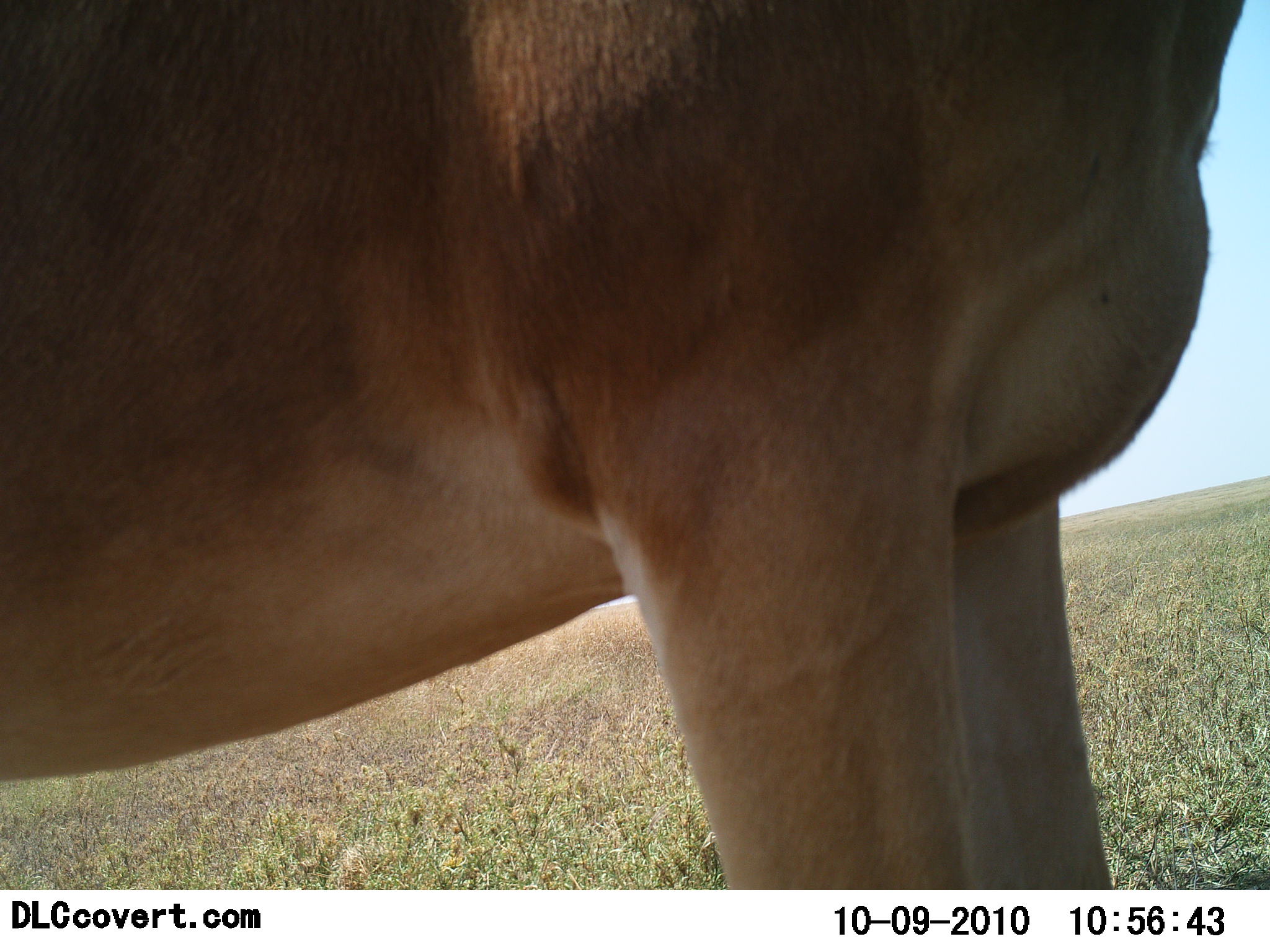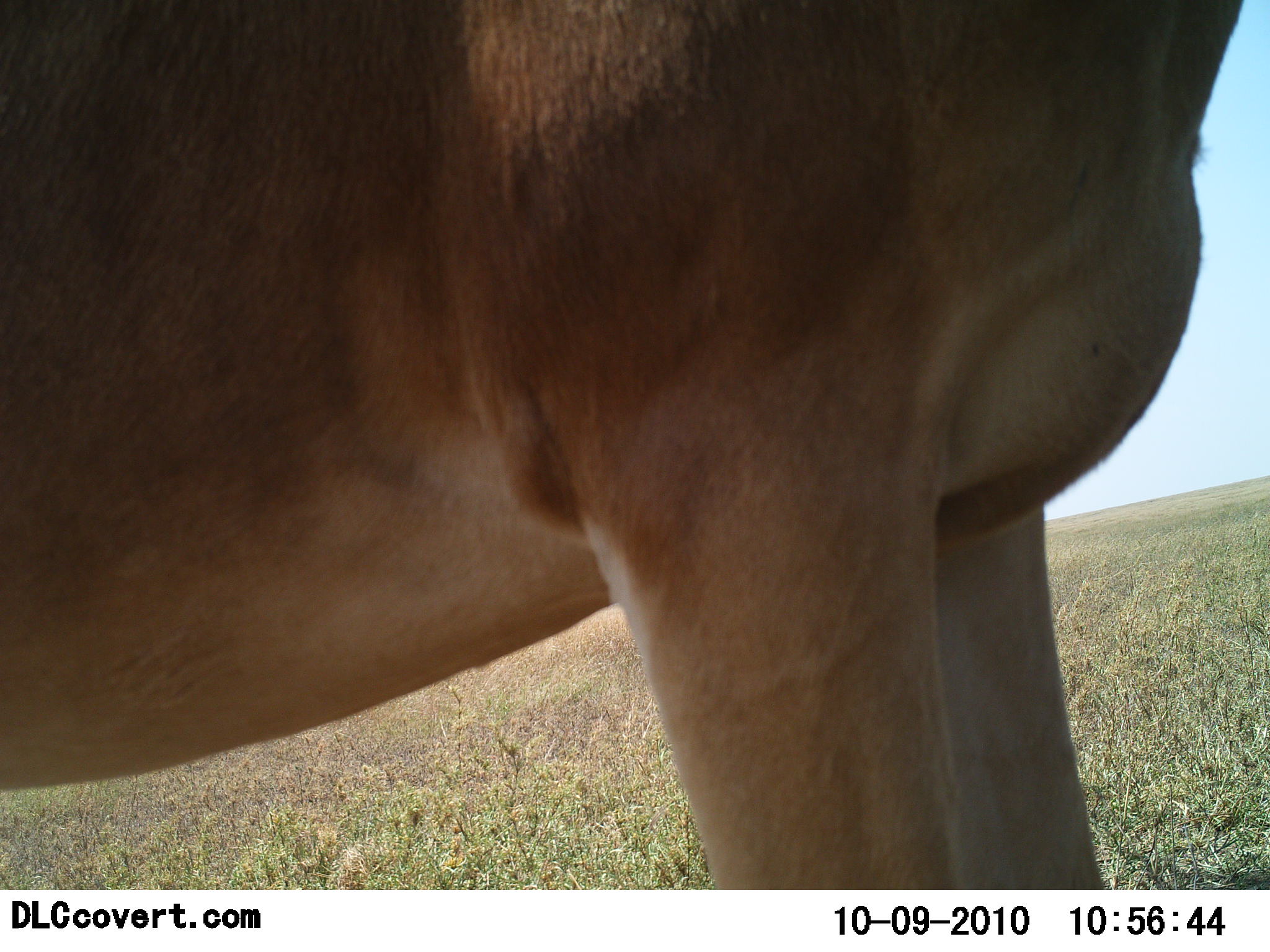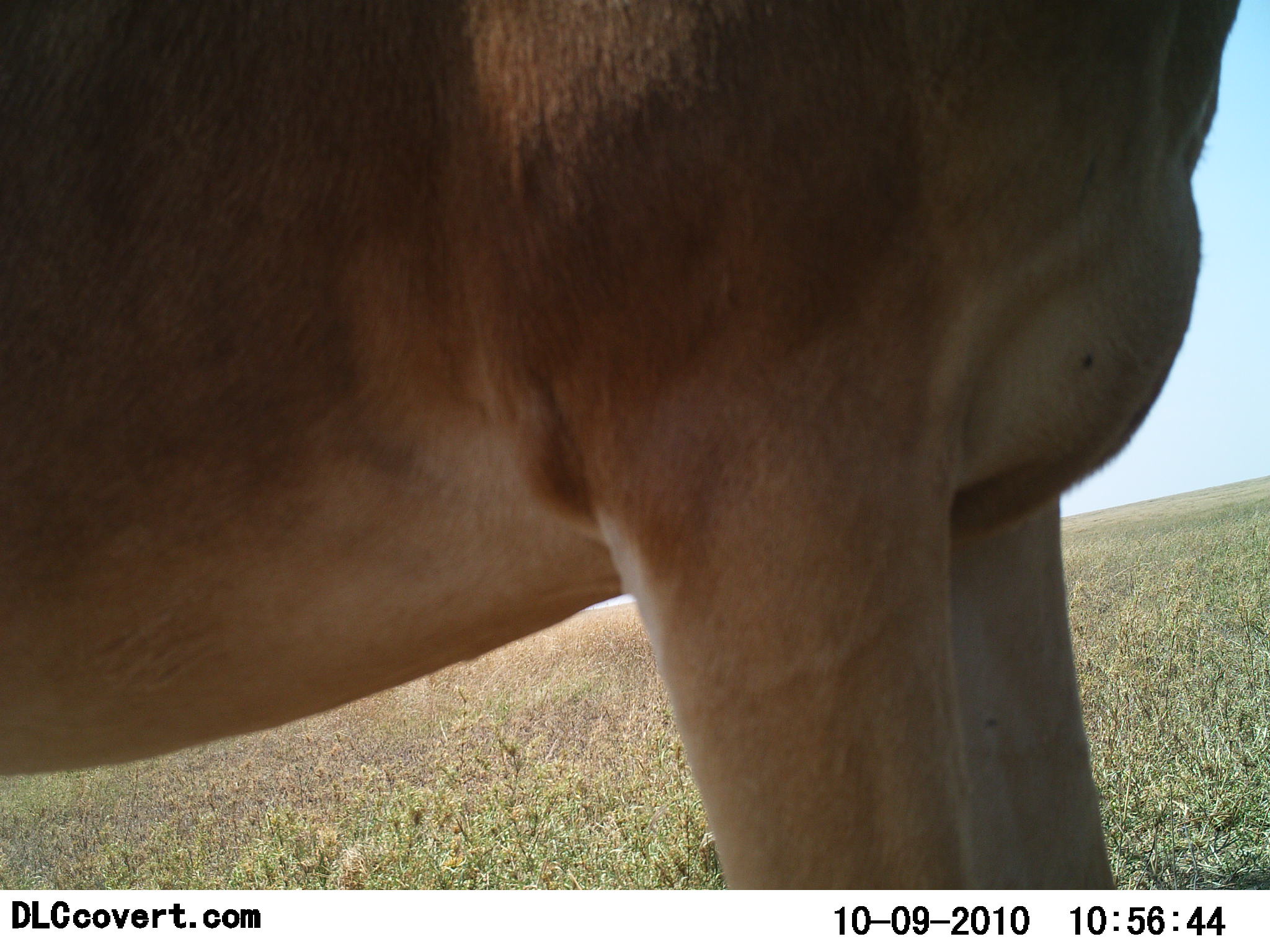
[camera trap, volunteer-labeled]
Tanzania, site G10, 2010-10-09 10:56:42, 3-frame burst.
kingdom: Animalia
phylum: Chordata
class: Mammalia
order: Artiodactyla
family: Bovidae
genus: Alcelaphus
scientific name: Alcelaphus buselaphus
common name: hartebeest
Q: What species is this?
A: Hartebeest (Alcelaphus buselaphus).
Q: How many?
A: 1.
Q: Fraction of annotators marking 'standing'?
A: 100%.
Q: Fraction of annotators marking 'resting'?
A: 11%.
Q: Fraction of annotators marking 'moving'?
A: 0%.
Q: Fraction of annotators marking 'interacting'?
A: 0%.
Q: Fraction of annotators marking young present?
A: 0%.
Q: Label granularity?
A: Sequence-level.